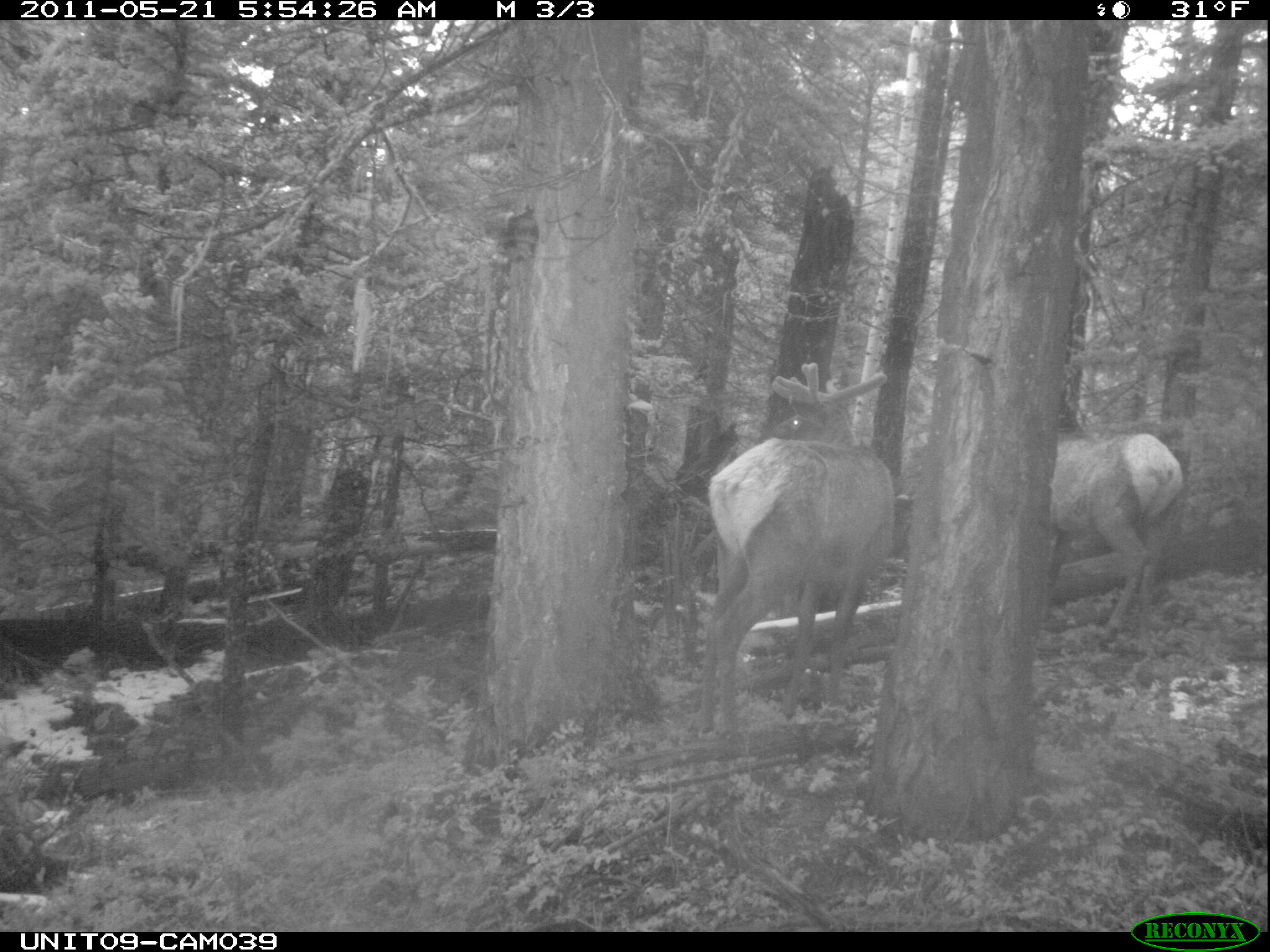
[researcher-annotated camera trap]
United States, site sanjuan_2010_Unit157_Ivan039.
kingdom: Animalia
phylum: Chordata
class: Mammalia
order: Artiodactyla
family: Cervidae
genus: Cervus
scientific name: Cervus elaphus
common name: red deer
Cervus elaphus (red deer).